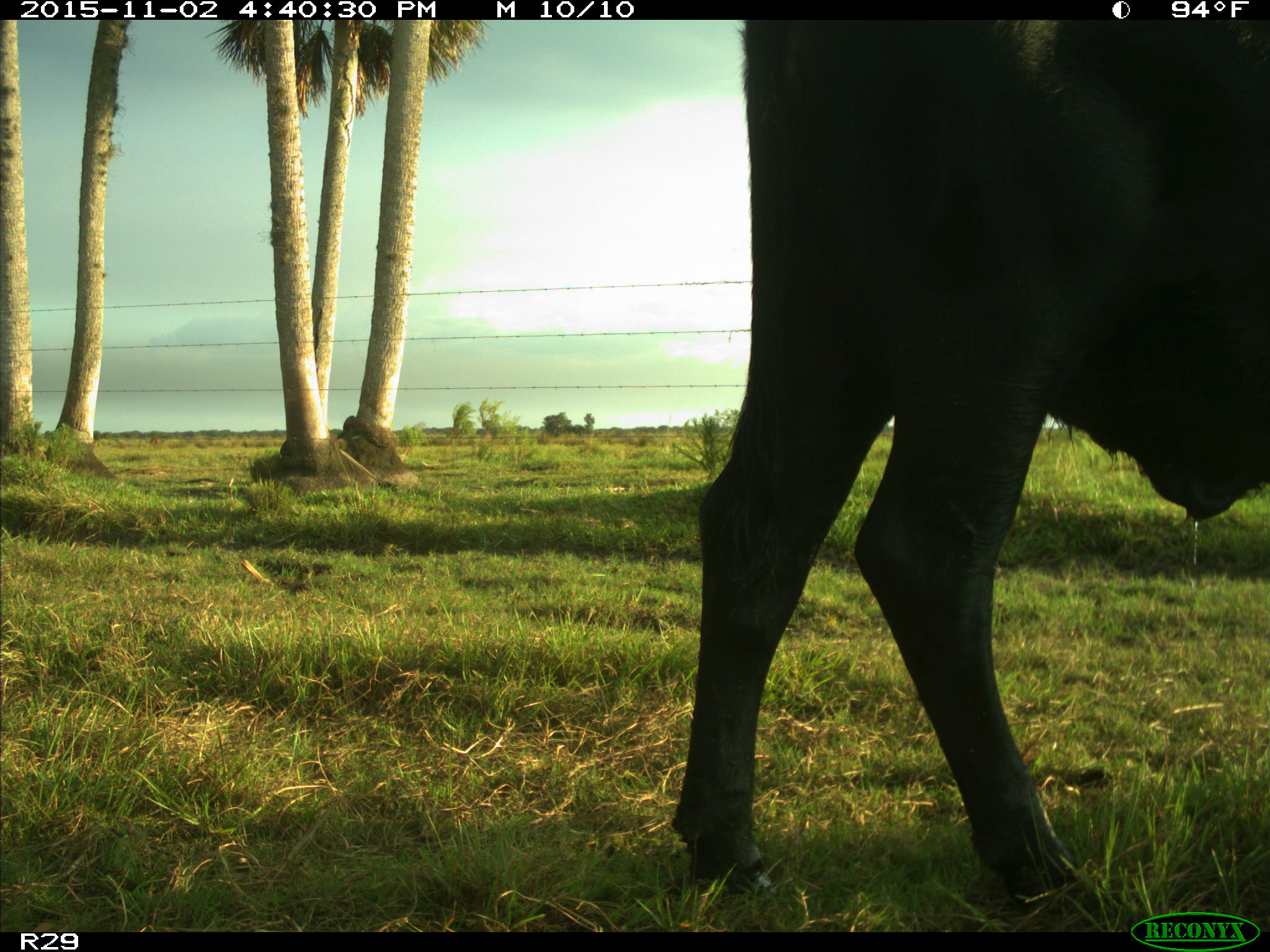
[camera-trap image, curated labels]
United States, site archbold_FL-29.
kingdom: Animalia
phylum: Chordata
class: Mammalia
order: Artiodactyla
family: Bovidae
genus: Bos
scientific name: Bos taurus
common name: domestic cow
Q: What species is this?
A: Bos taurus (domestic cow).